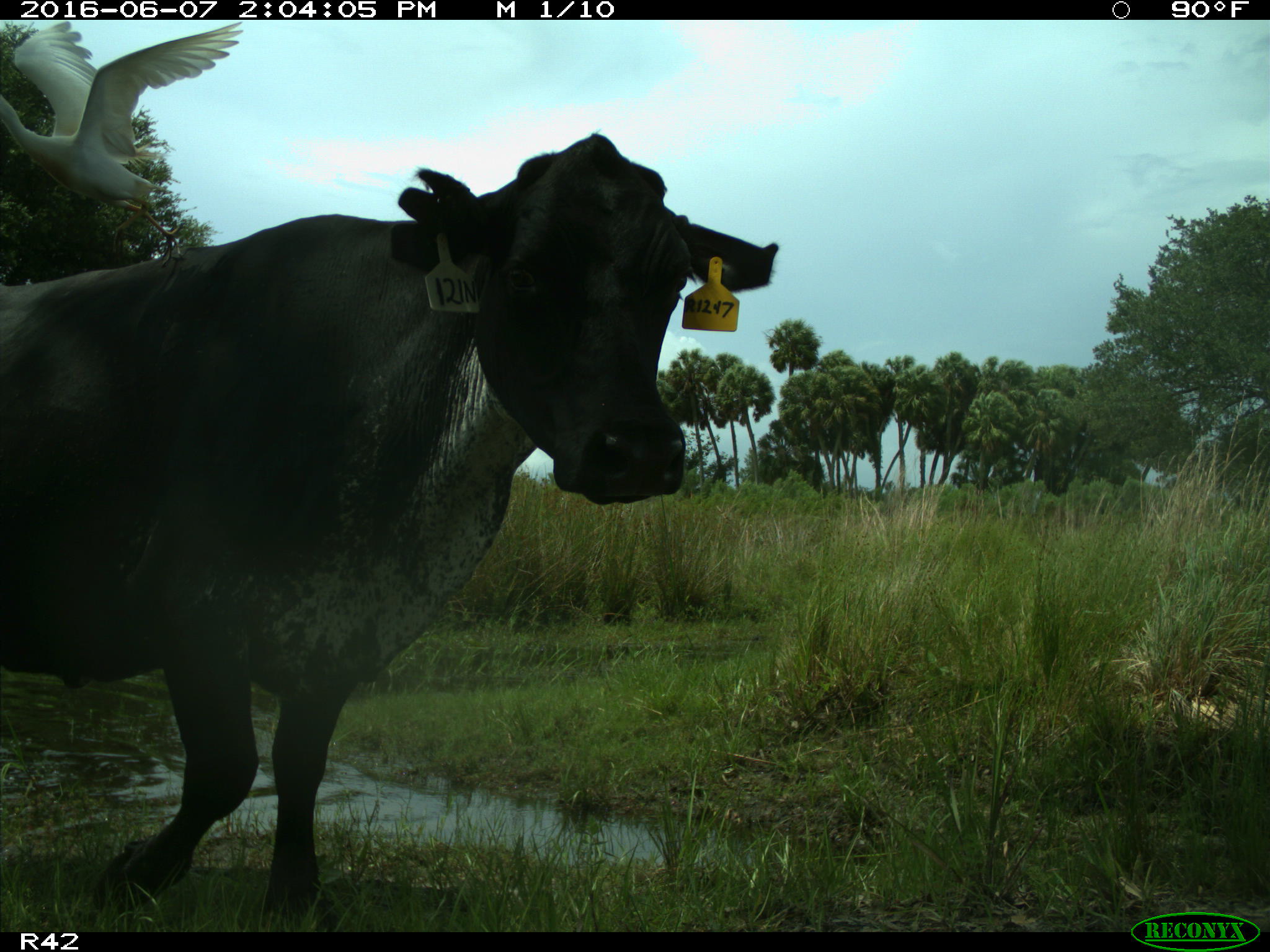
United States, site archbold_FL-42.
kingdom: Animalia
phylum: Chordata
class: Mammalia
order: Artiodactyla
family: Bovidae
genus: Bos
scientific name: Bos taurus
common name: domestic cow